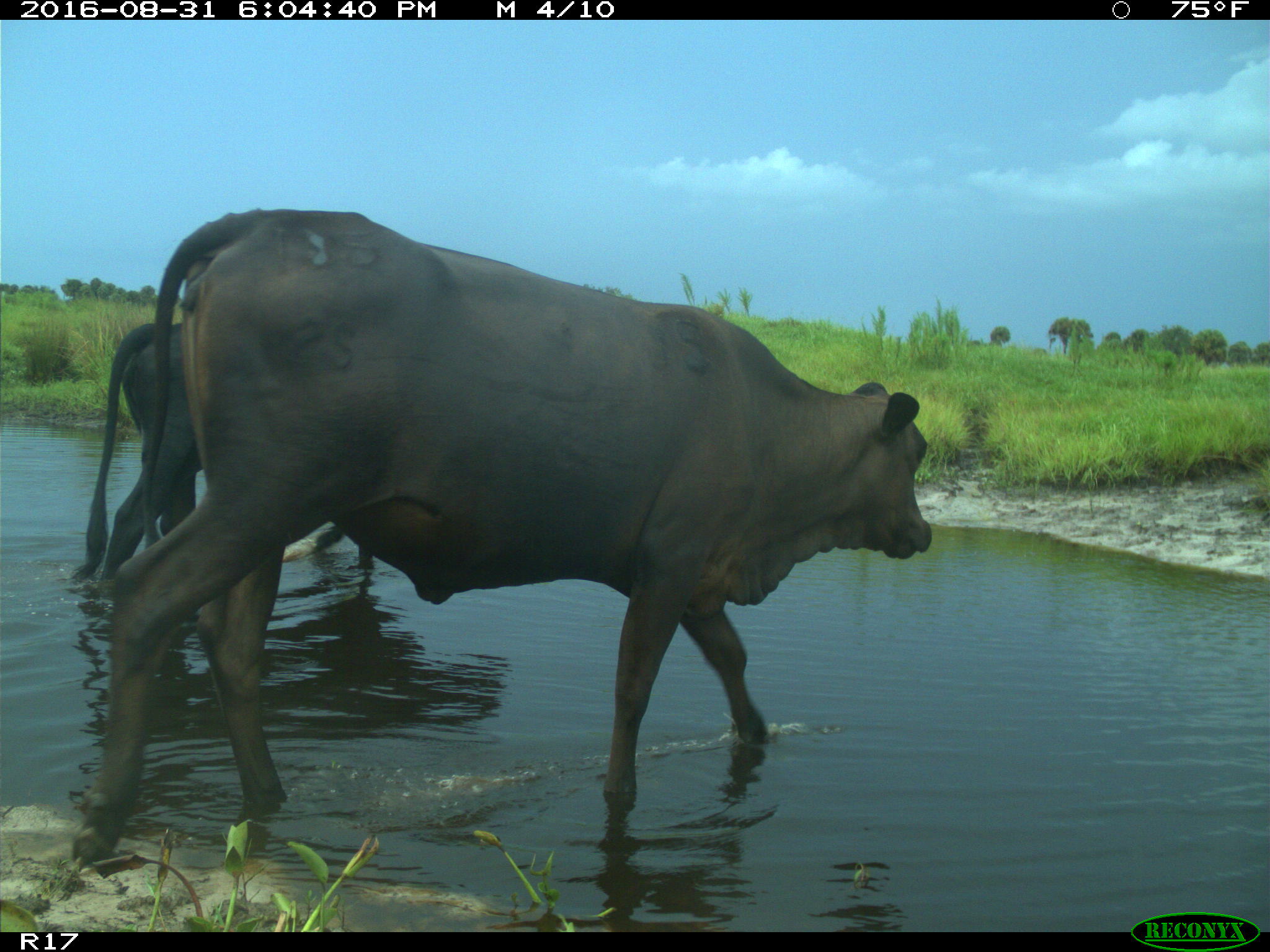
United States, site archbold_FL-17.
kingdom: Animalia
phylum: Chordata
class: Mammalia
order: Artiodactyla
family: Bovidae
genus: Bos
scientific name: Bos taurus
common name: domestic cow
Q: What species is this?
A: Bos taurus (domestic cow).